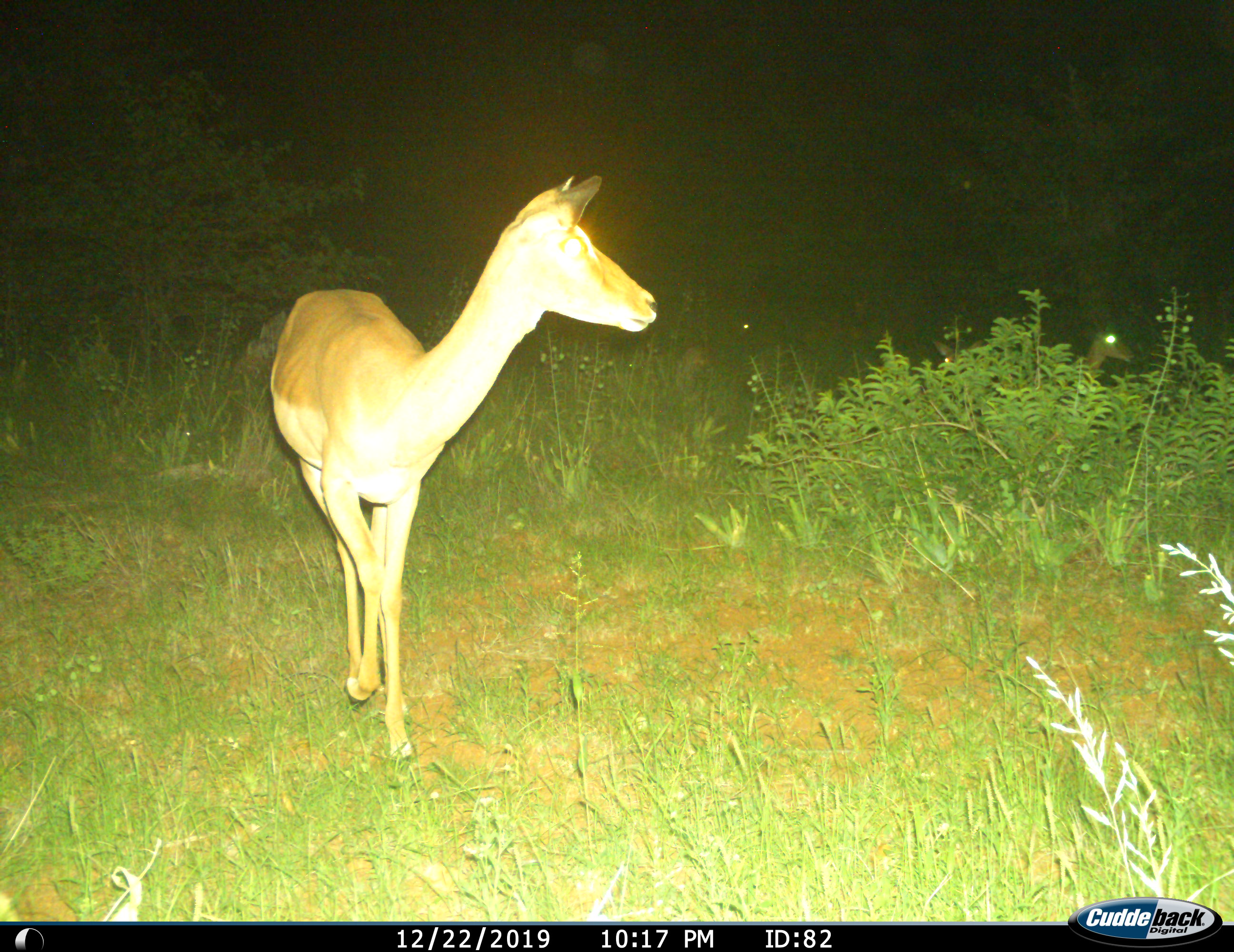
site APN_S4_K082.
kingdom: Animalia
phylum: Chordata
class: Mammalia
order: Artiodactyla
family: Bovidae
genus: Aepyceros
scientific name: Aepyceros melampus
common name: impala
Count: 1.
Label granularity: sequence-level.